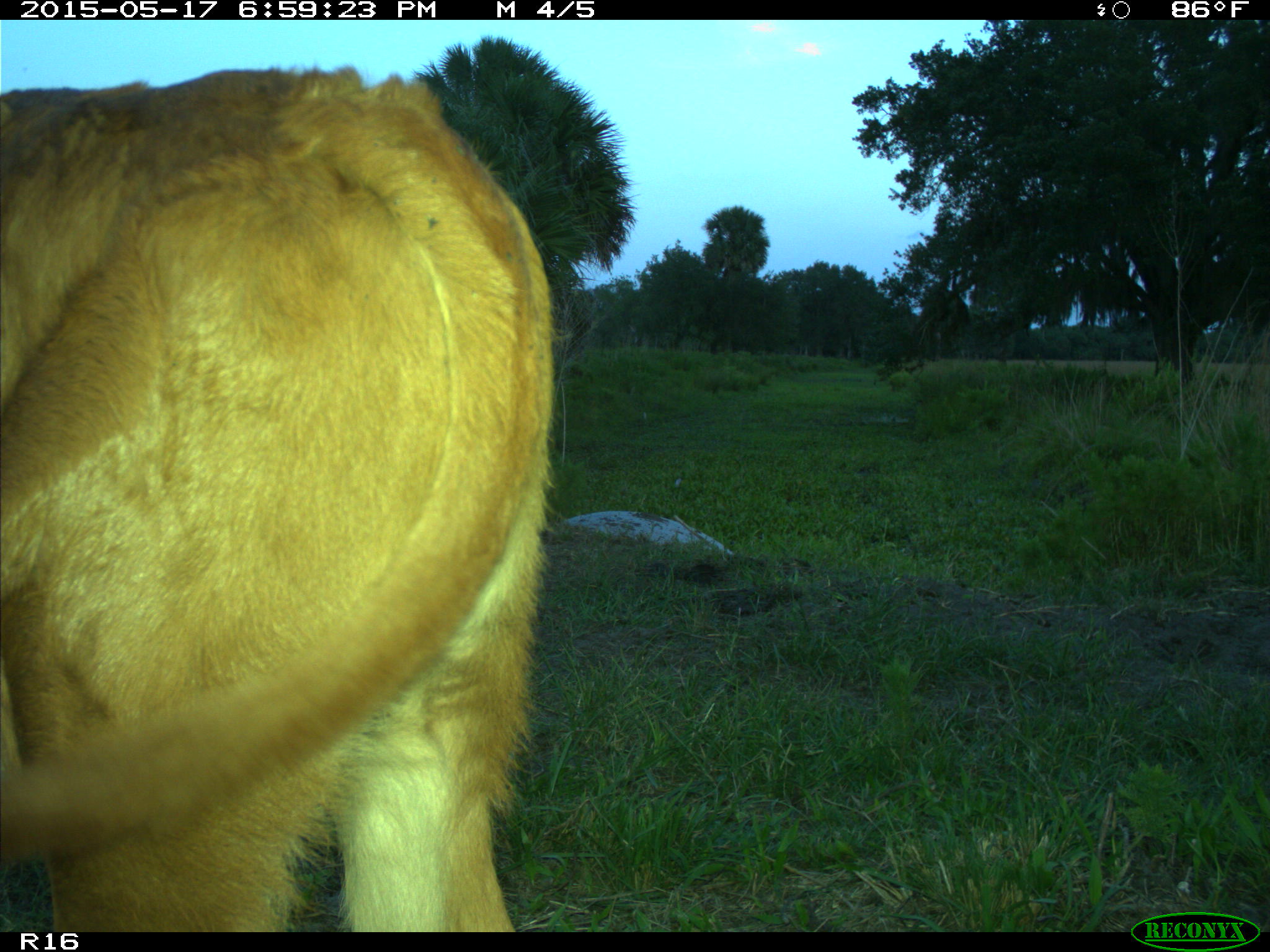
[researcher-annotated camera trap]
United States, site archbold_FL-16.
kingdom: Animalia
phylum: Chordata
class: Mammalia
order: Artiodactyla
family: Bovidae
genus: Bos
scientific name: Bos taurus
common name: domestic cow